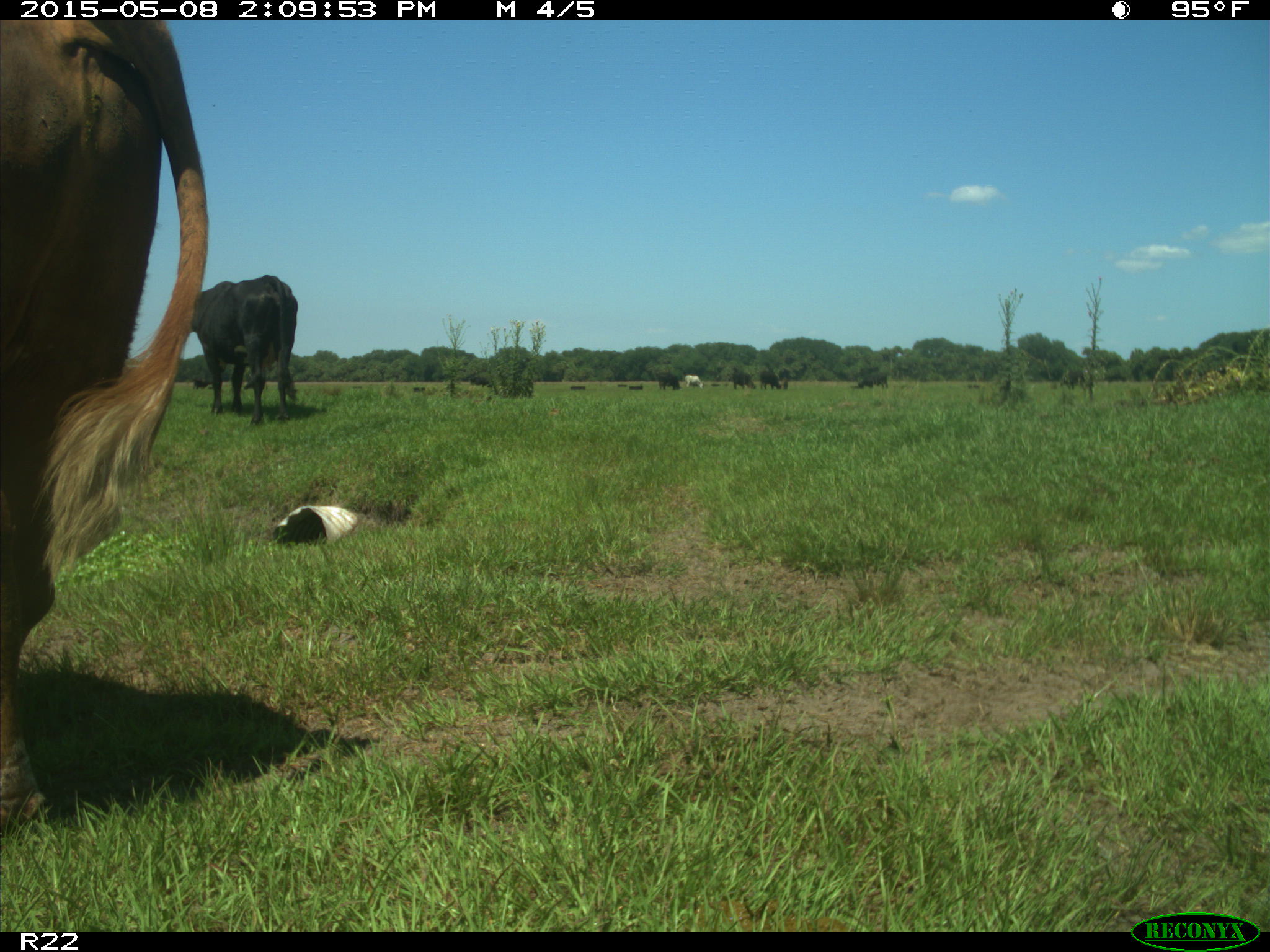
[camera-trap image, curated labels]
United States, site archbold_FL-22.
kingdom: Animalia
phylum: Chordata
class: Mammalia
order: Artiodactyla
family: Bovidae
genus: Bos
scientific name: Bos taurus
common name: domestic cow